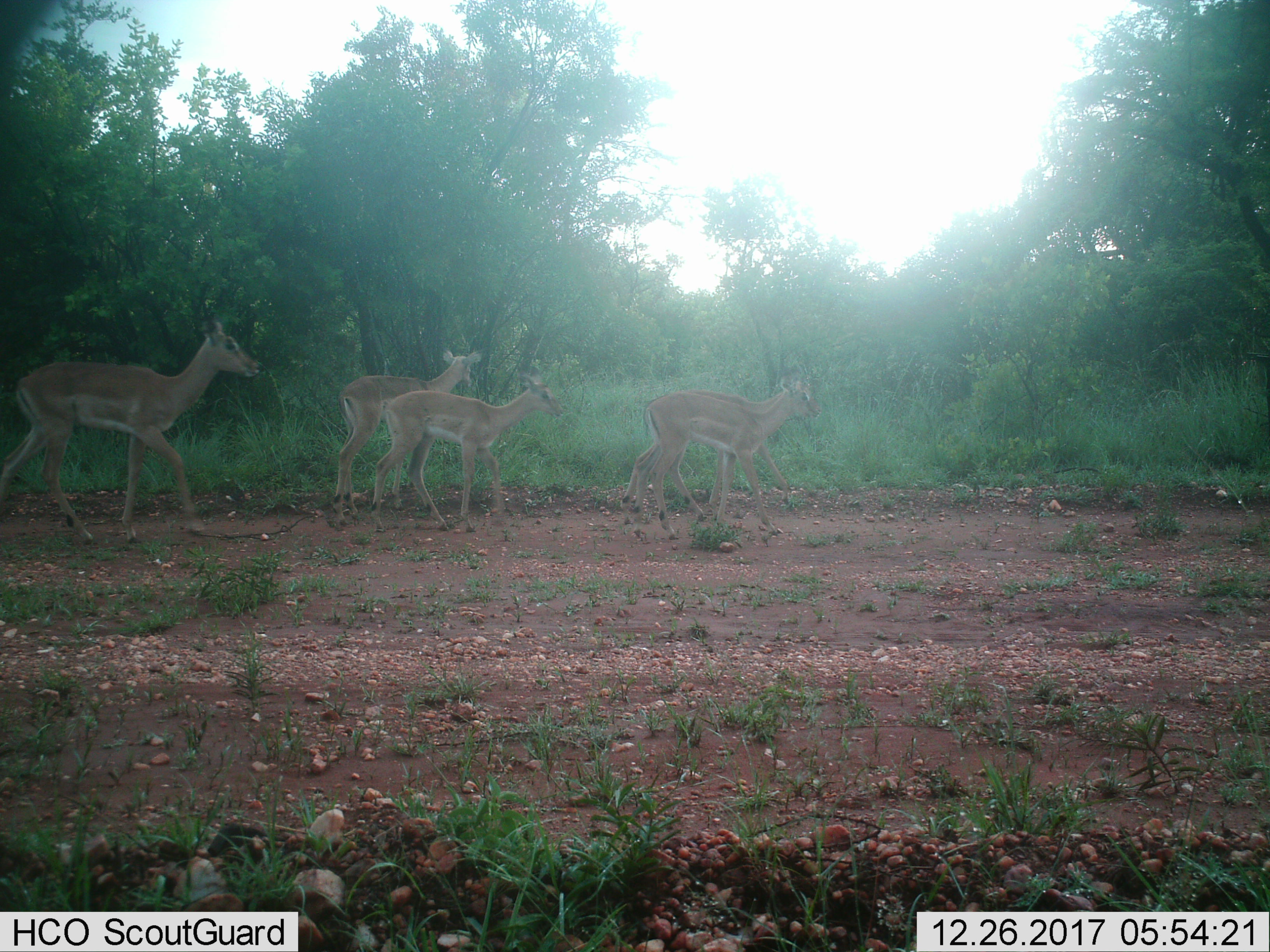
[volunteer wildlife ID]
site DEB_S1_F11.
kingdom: Animalia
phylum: Chordata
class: Mammalia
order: Artiodactyla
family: Bovidae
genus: Aepyceros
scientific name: Aepyceros melampus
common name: impala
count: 5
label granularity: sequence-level